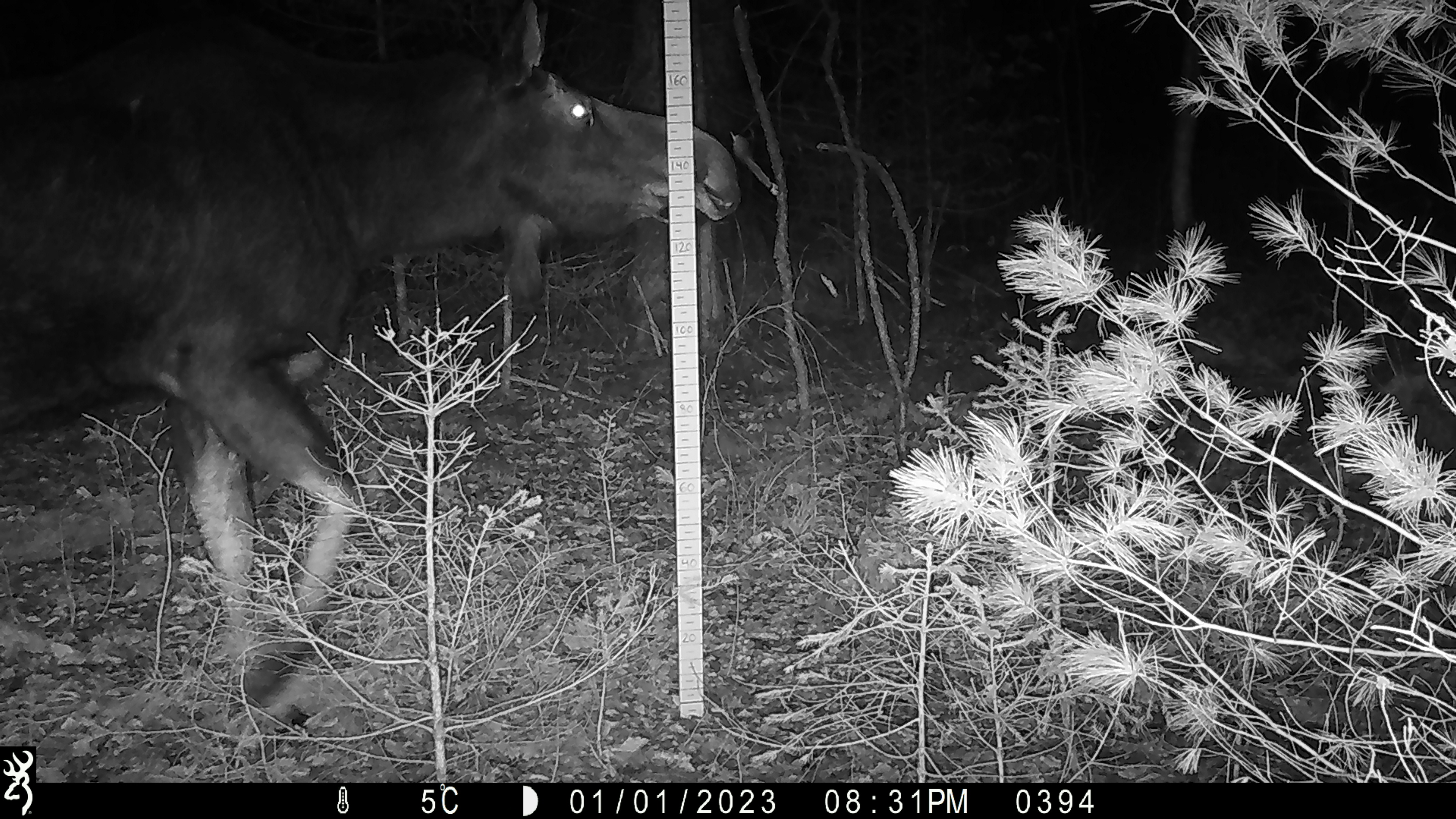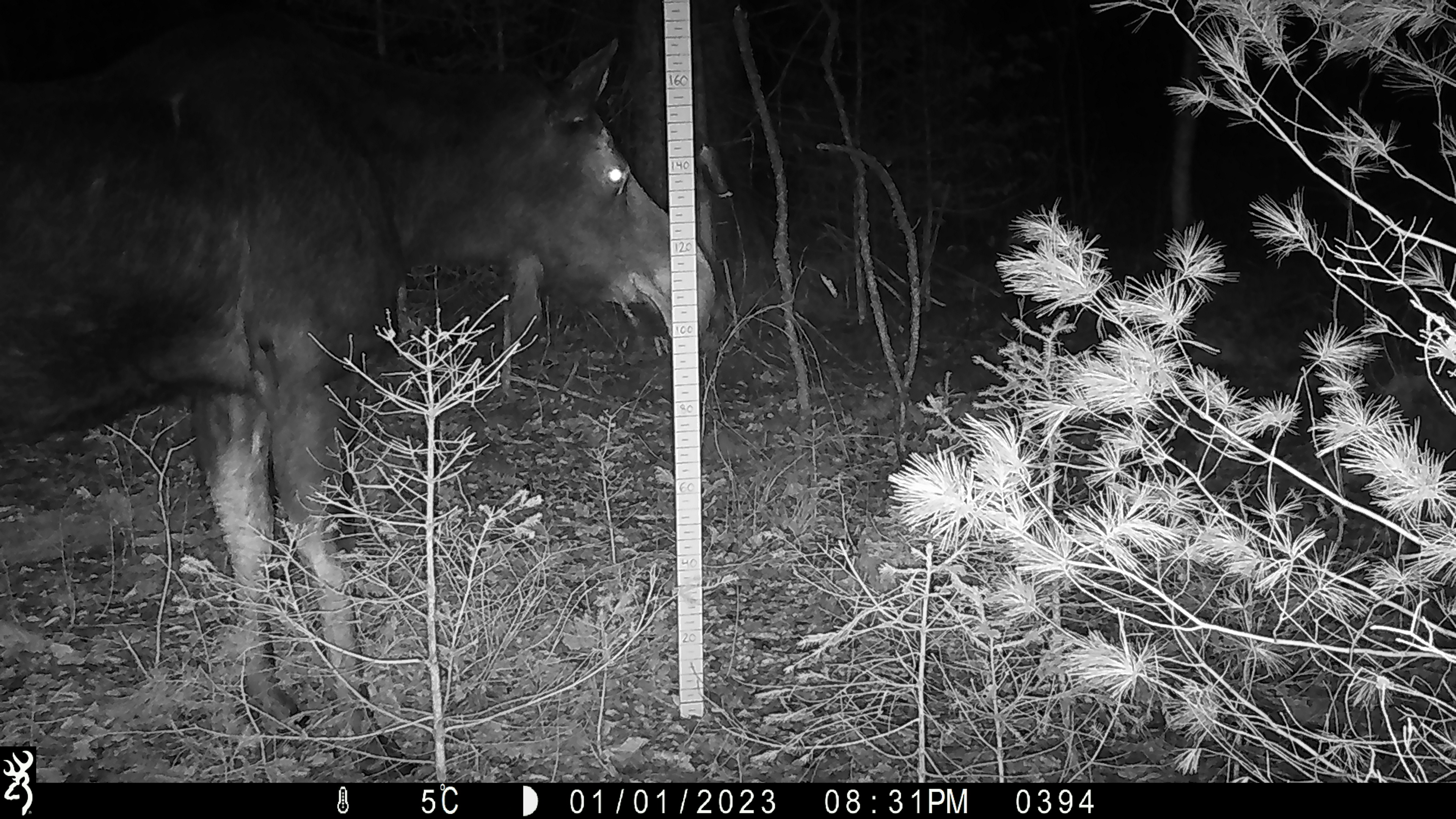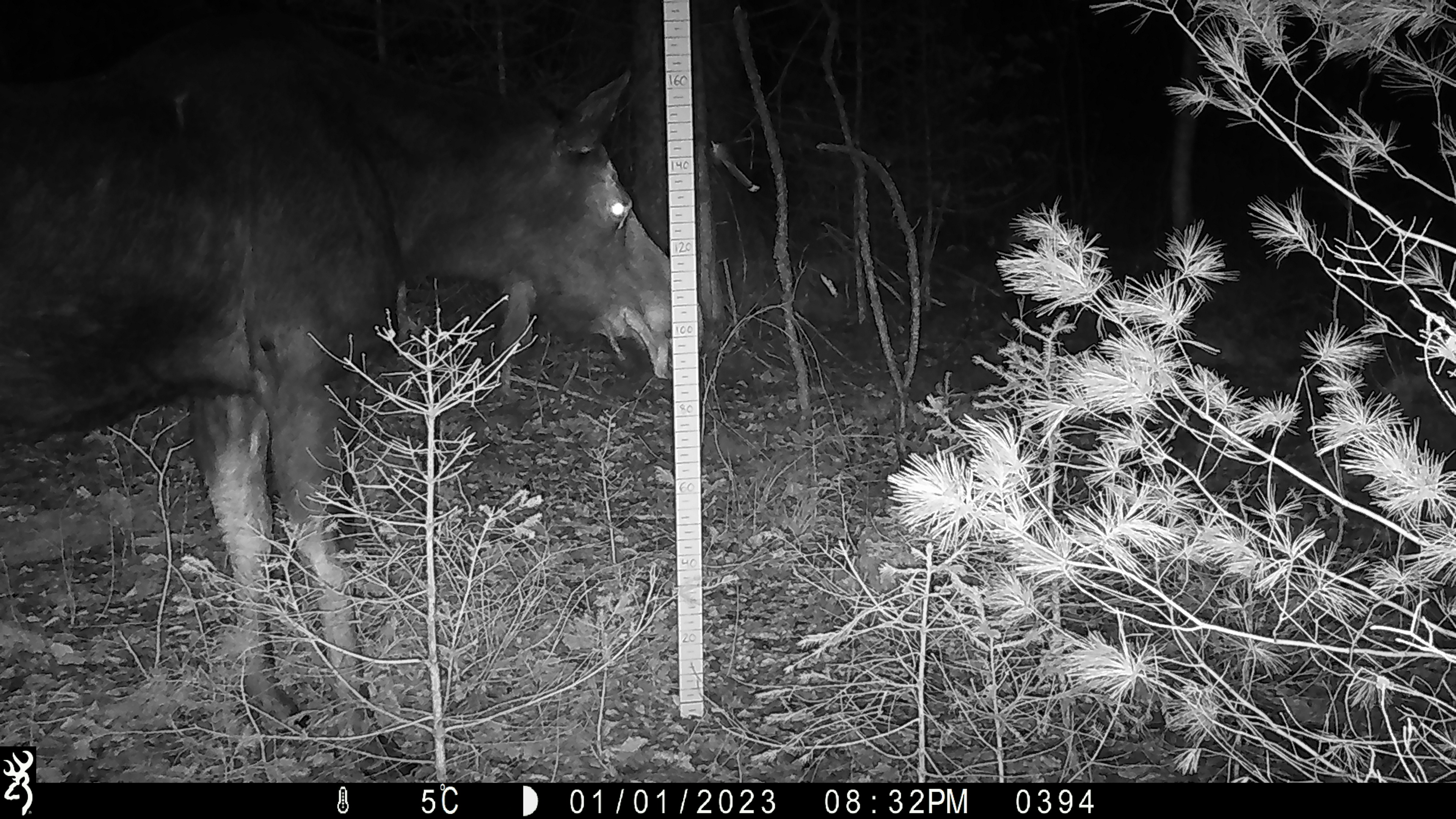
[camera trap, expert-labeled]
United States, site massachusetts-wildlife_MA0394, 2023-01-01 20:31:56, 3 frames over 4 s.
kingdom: Animalia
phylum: Chordata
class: Mammalia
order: Artiodactyla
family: Cervidae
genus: Alces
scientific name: Alces alces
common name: moose